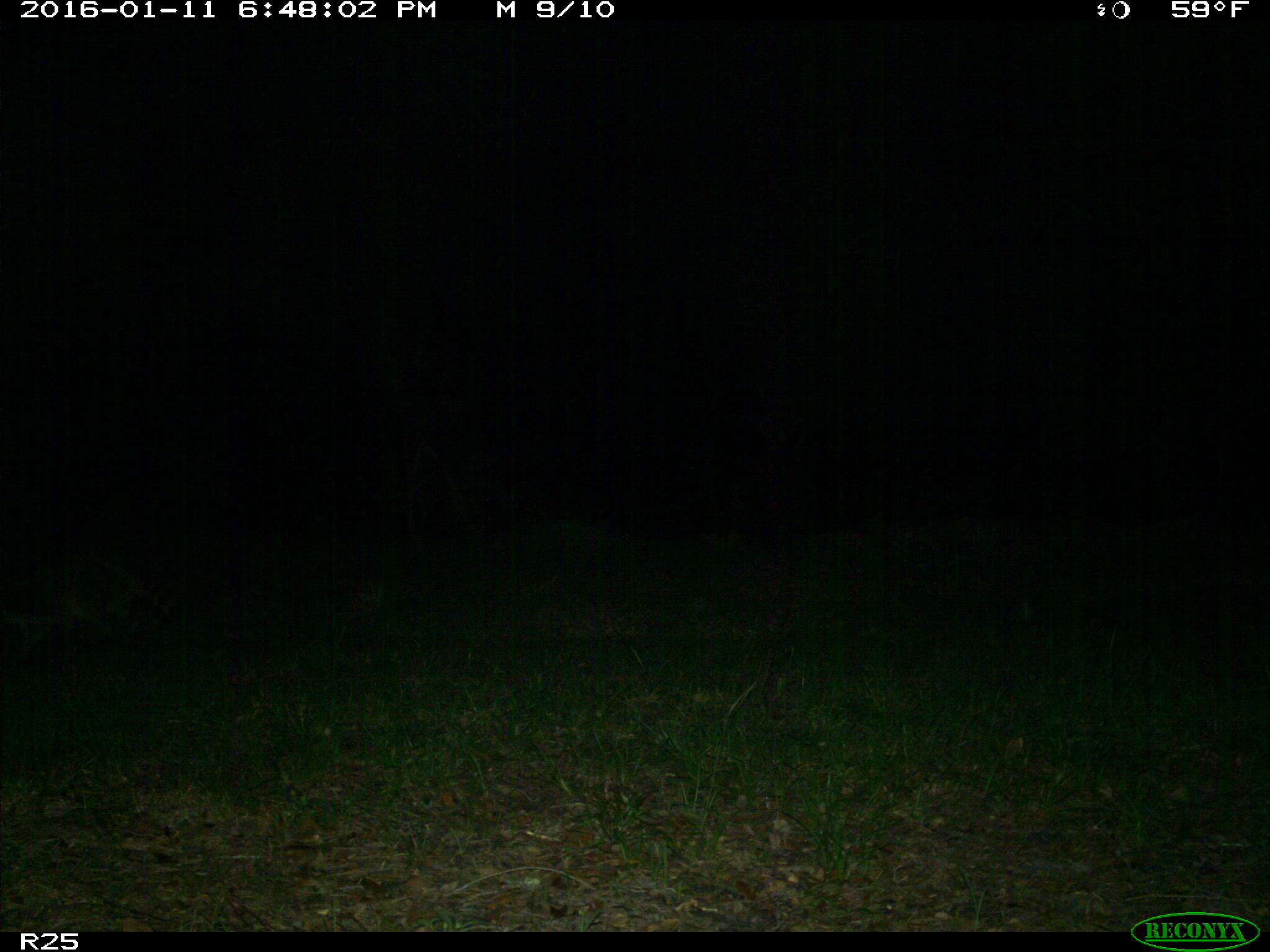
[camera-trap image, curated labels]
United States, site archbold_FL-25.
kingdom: Animalia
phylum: Chordata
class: Mammalia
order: Carnivora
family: Procyonidae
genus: Procyon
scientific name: Procyon lotor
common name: common raccoon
Procyon lotor (common raccoon).